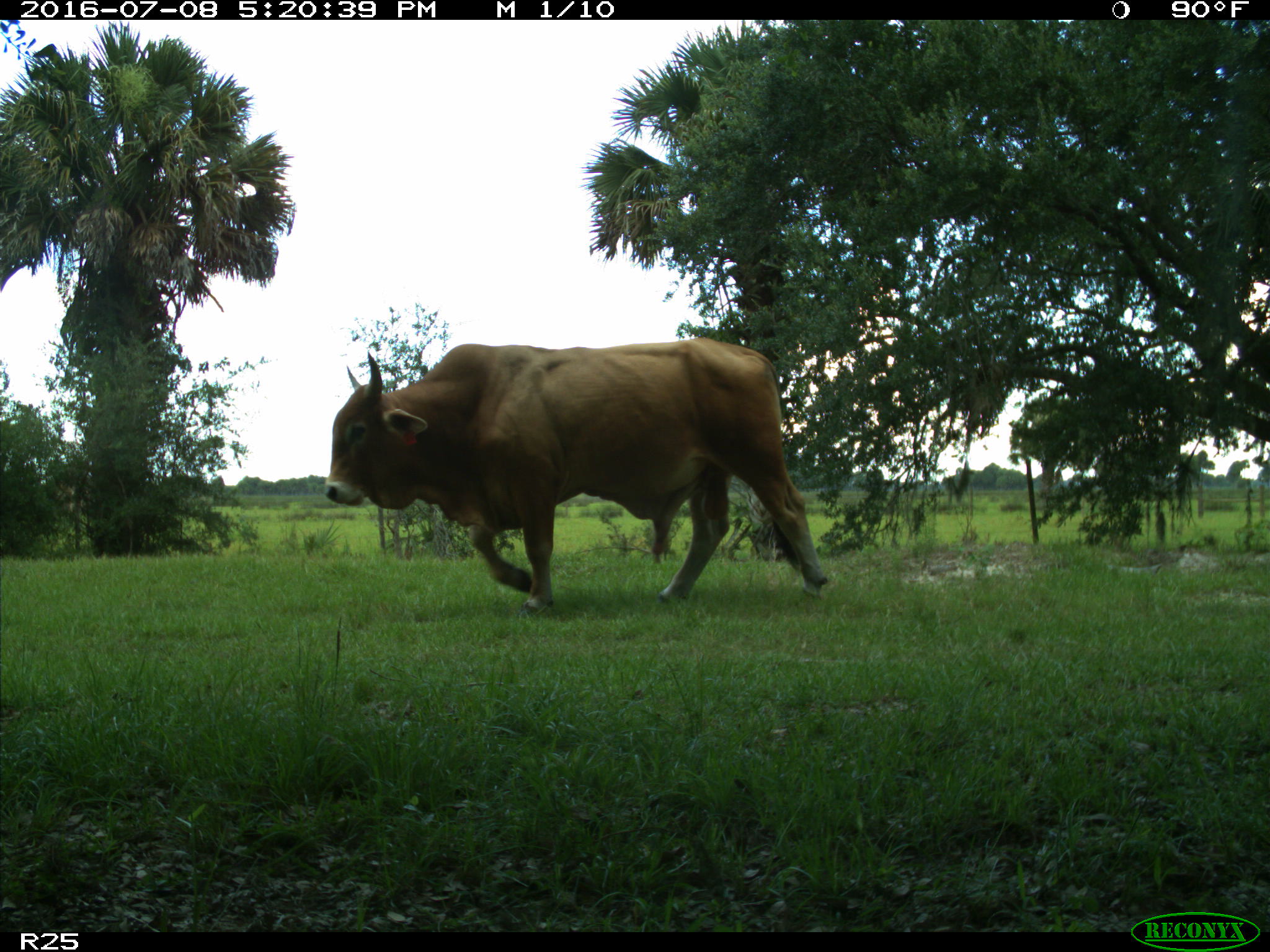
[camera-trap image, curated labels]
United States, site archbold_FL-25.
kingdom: Animalia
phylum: Chordata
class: Mammalia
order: Artiodactyla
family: Bovidae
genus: Bos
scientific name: Bos taurus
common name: domestic cow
Bos taurus (domestic cow).